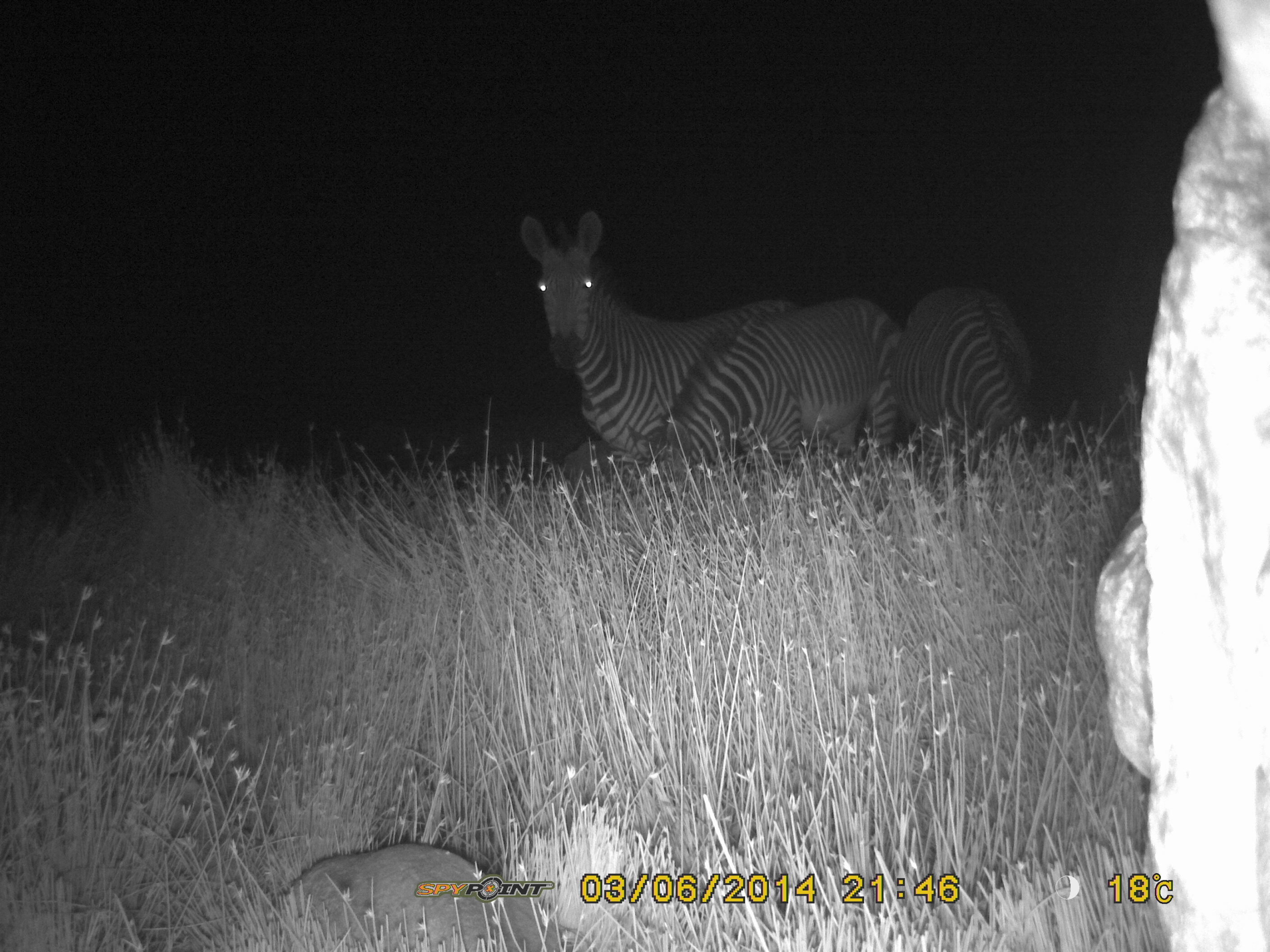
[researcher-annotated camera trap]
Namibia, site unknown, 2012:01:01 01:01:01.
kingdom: Animalia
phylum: Chordata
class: Mammalia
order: Perissodactyla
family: Equidae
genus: Equus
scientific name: Equus zebra hartmannae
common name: hartmann's mountain zebra